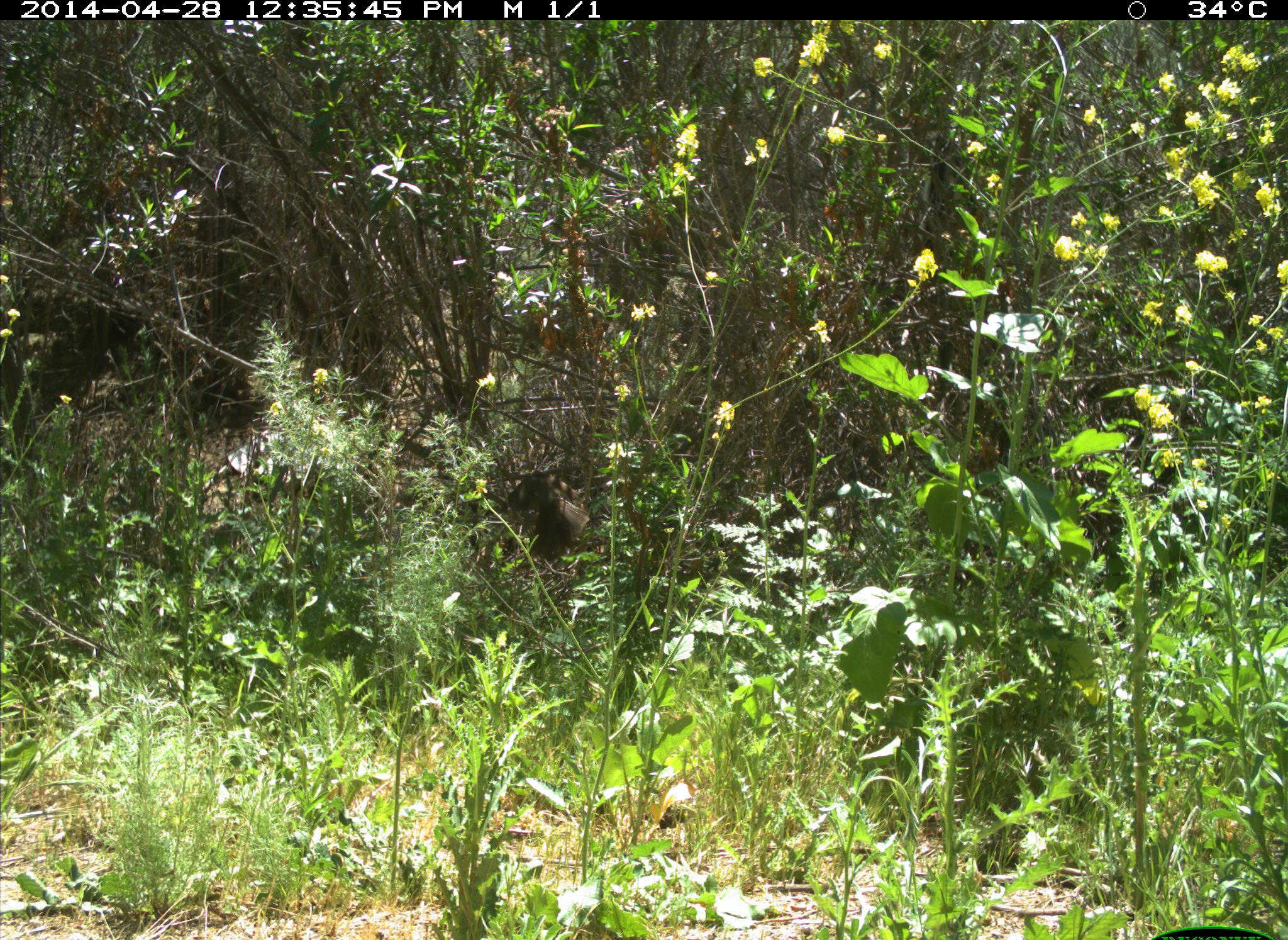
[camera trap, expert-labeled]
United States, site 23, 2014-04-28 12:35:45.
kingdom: Animalia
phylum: Chordata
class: Aves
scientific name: Aves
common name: bird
Bird (Aves).